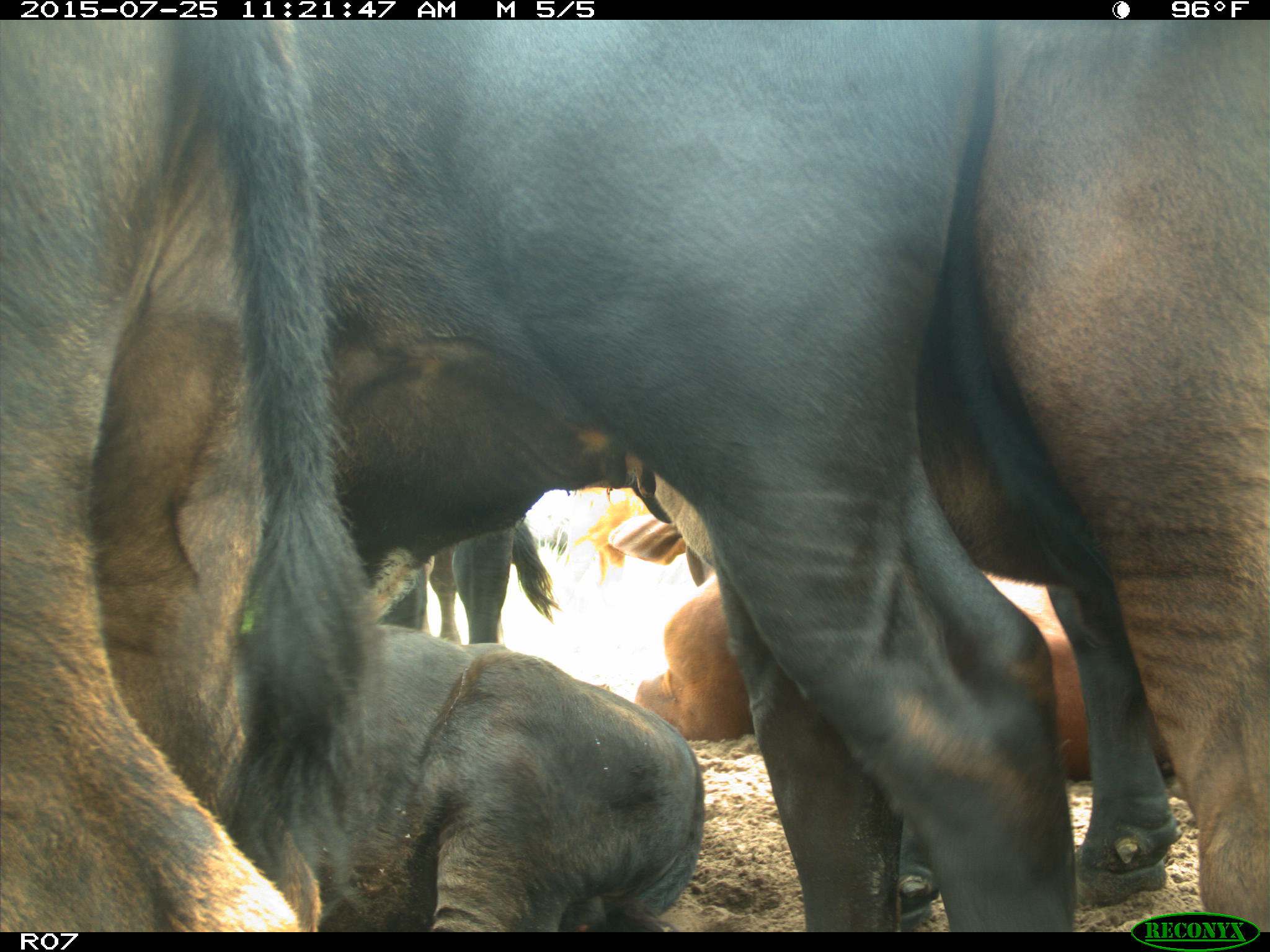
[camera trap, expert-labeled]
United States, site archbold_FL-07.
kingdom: Animalia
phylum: Chordata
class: Mammalia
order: Artiodactyla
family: Bovidae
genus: Bos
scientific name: Bos taurus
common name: domestic cow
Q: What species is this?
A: Bos taurus (domestic cow).